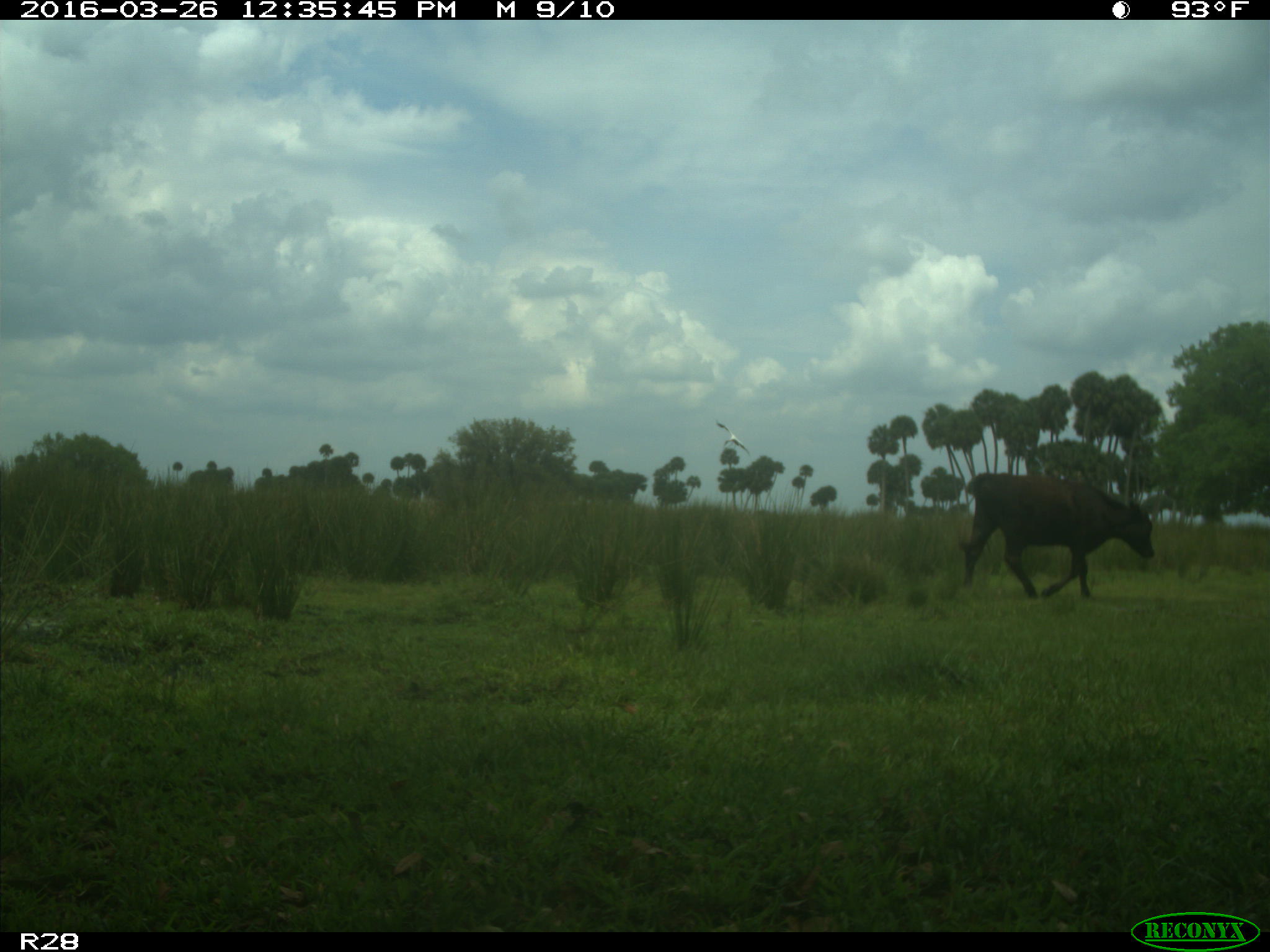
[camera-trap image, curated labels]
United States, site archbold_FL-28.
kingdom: Animalia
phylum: Chordata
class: Mammalia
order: Artiodactyla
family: Bovidae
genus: Bos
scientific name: Bos taurus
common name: domestic cow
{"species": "Bos taurus (domestic cow)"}